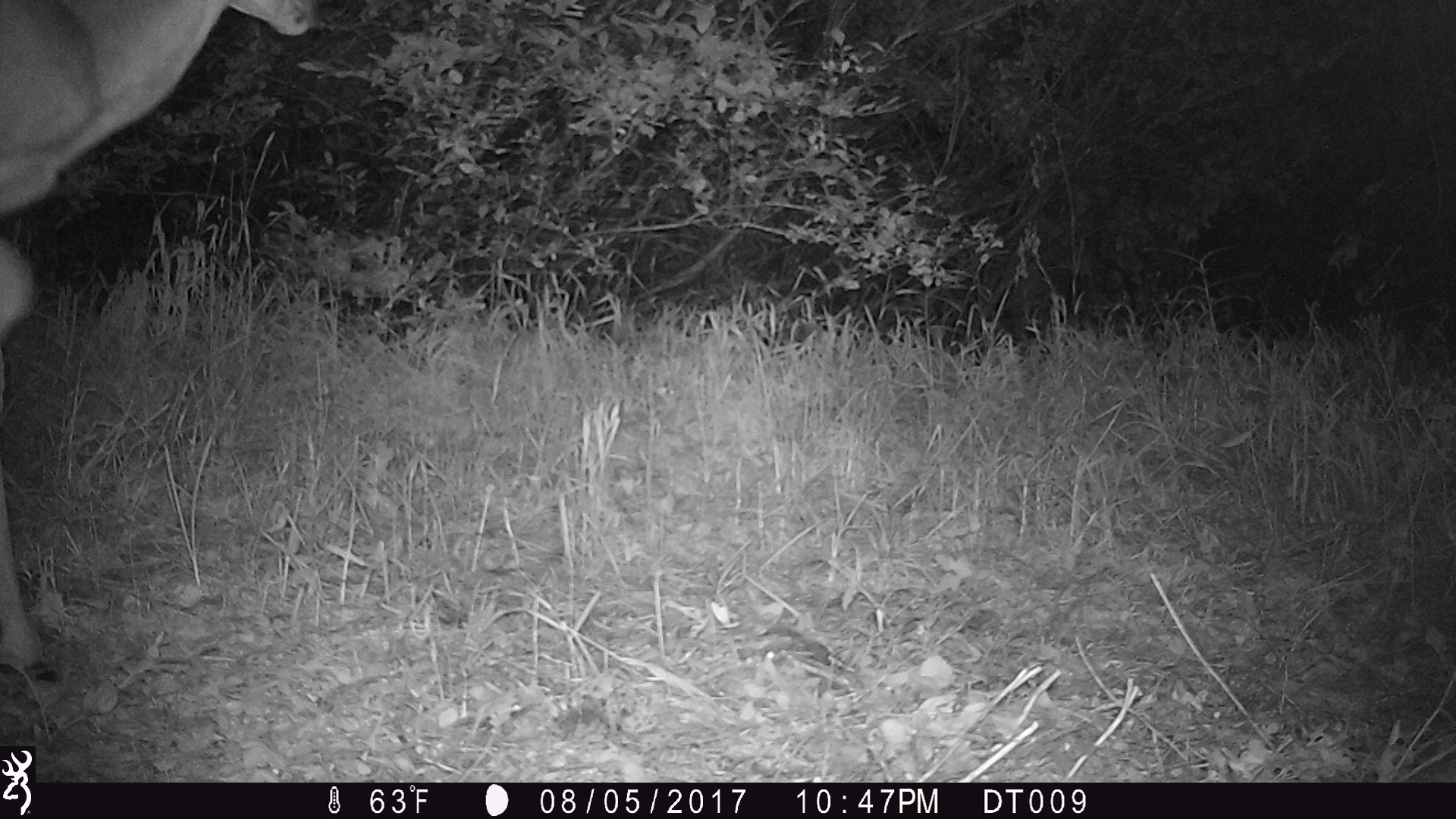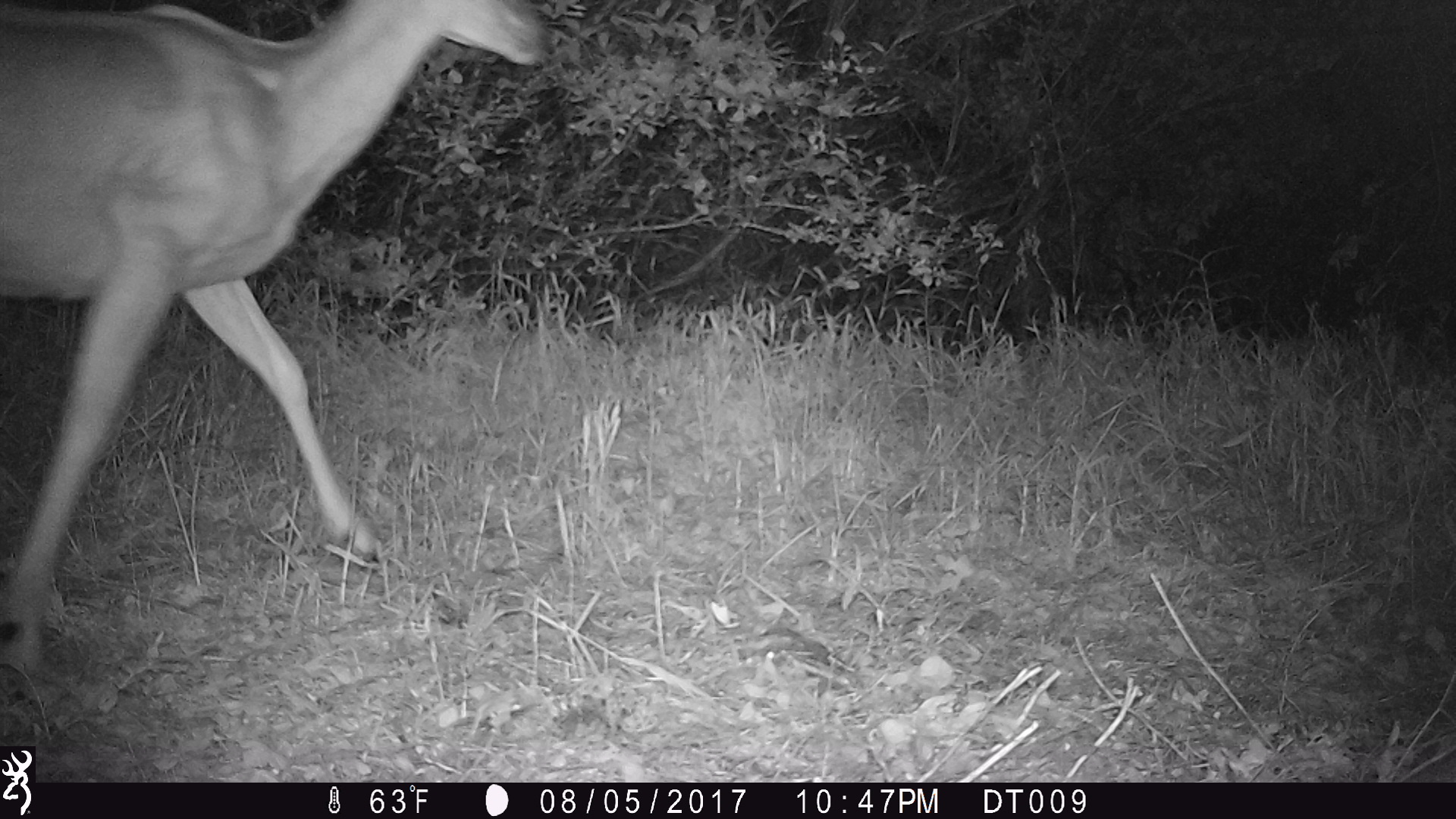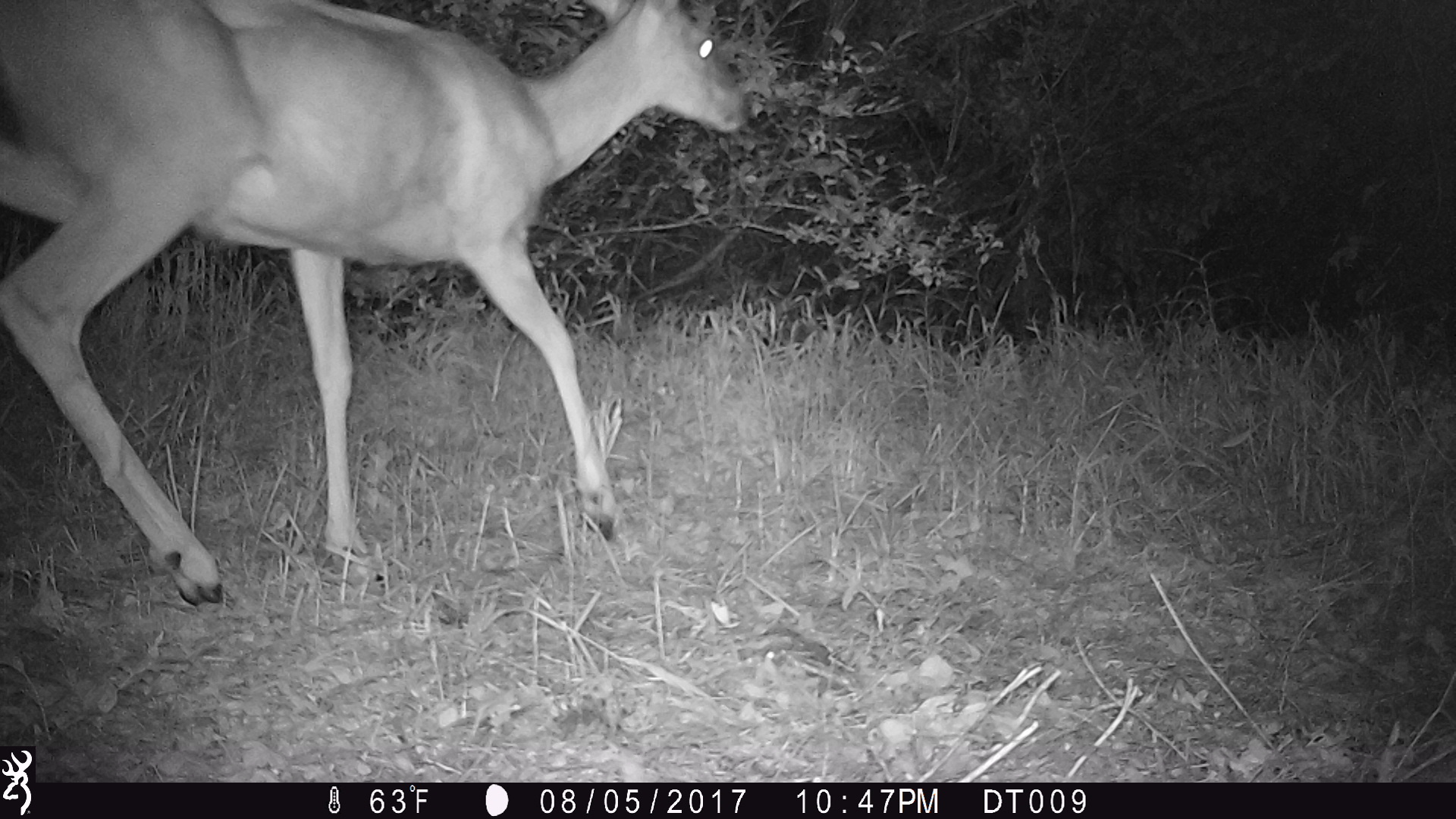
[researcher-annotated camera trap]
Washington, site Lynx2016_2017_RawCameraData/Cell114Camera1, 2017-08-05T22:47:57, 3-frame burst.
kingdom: Animalia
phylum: Chordata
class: Mammalia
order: Artiodactyla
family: Cervidae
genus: Odocoileus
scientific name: Odocoileus hemionus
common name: mule deer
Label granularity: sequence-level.